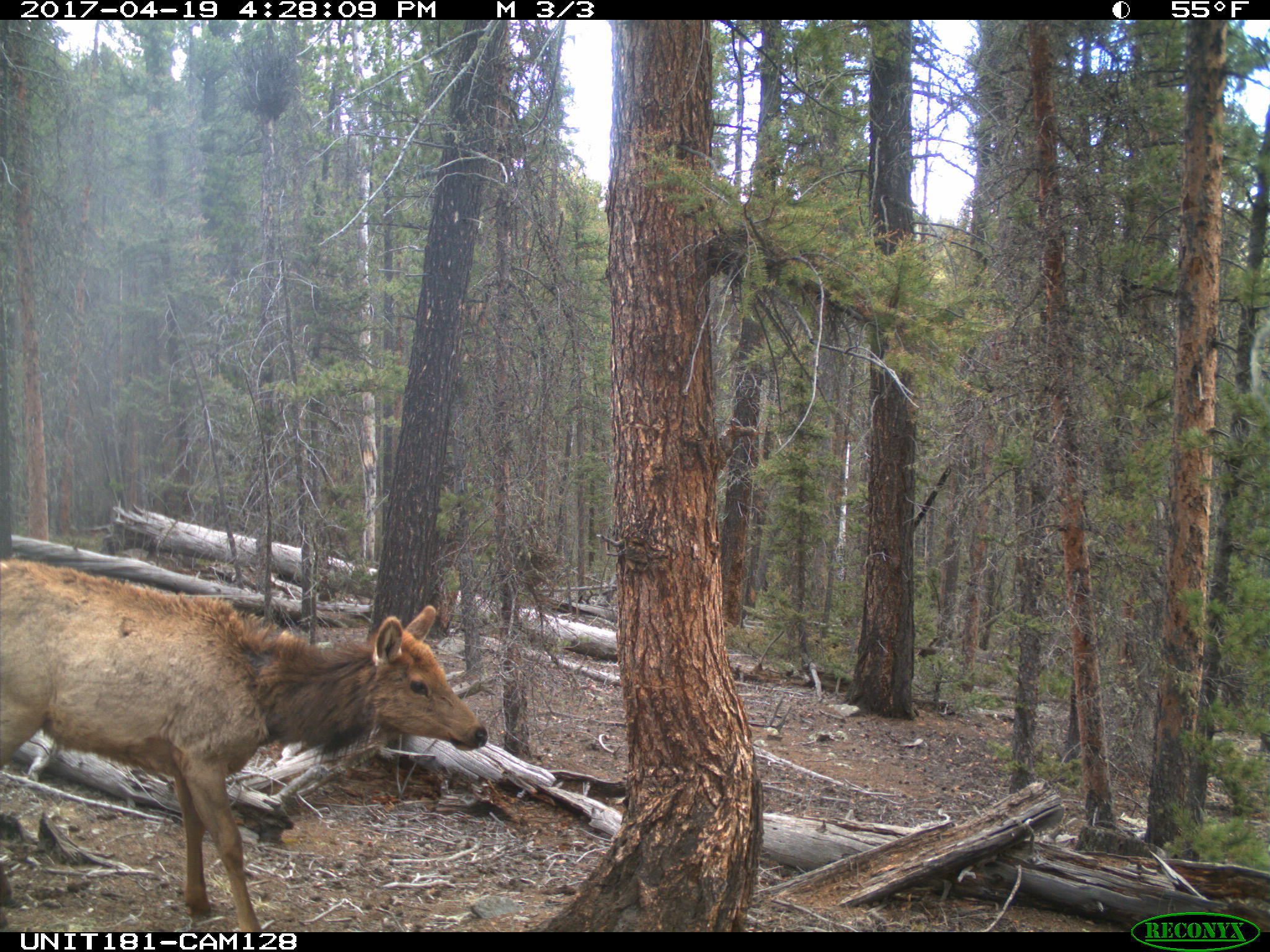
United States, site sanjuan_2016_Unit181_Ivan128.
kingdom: Animalia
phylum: Chordata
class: Mammalia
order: Artiodactyla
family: Cervidae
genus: Cervus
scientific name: Cervus elaphus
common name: red deer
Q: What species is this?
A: Cervus elaphus (red deer).